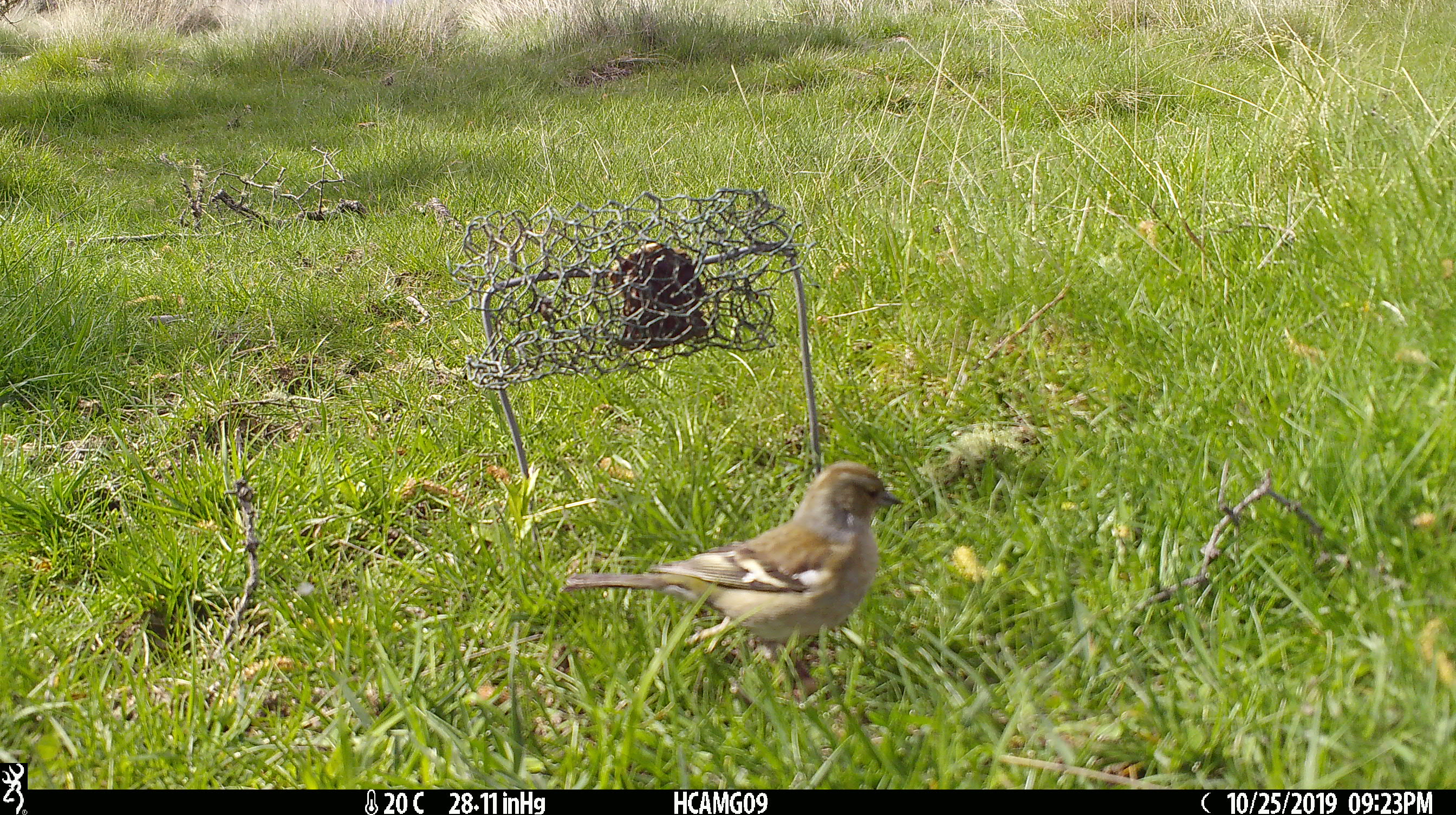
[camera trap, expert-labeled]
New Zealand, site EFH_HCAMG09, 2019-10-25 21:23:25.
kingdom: Animalia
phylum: Chordata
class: Aves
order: Passeriformes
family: Fringillidae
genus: Fringilla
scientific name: Fringilla coelebs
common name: common chaffinch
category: chaffinch